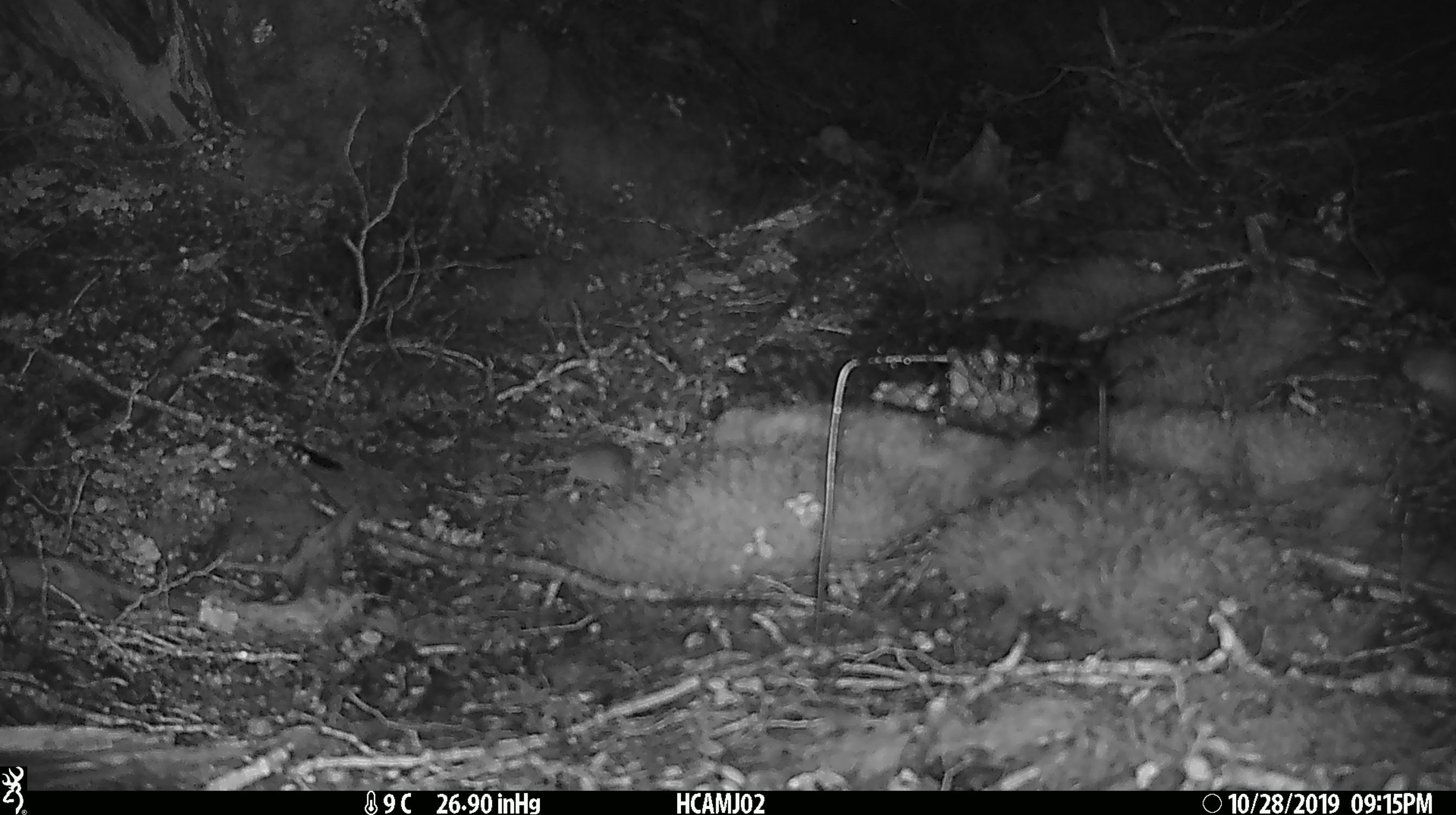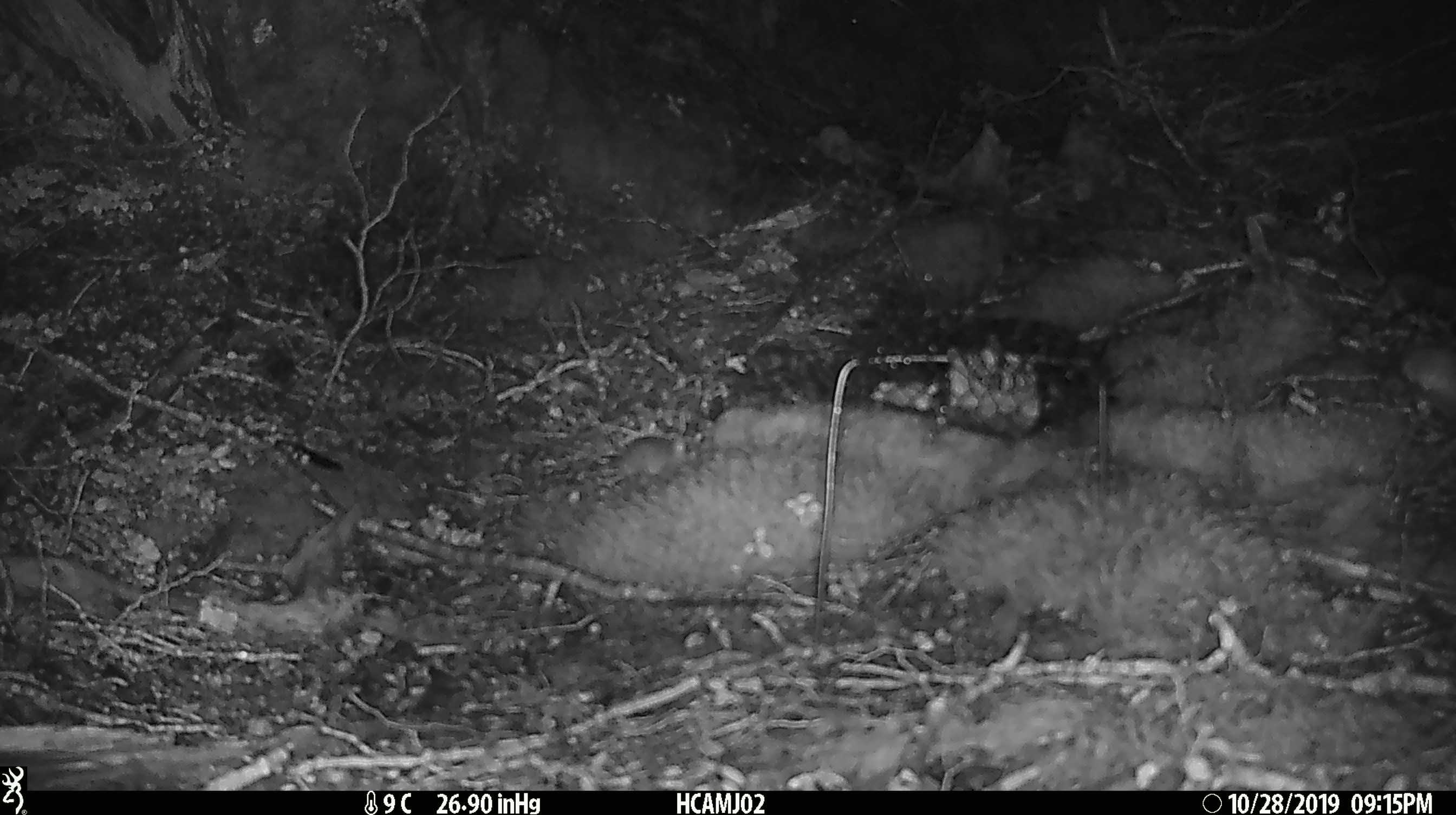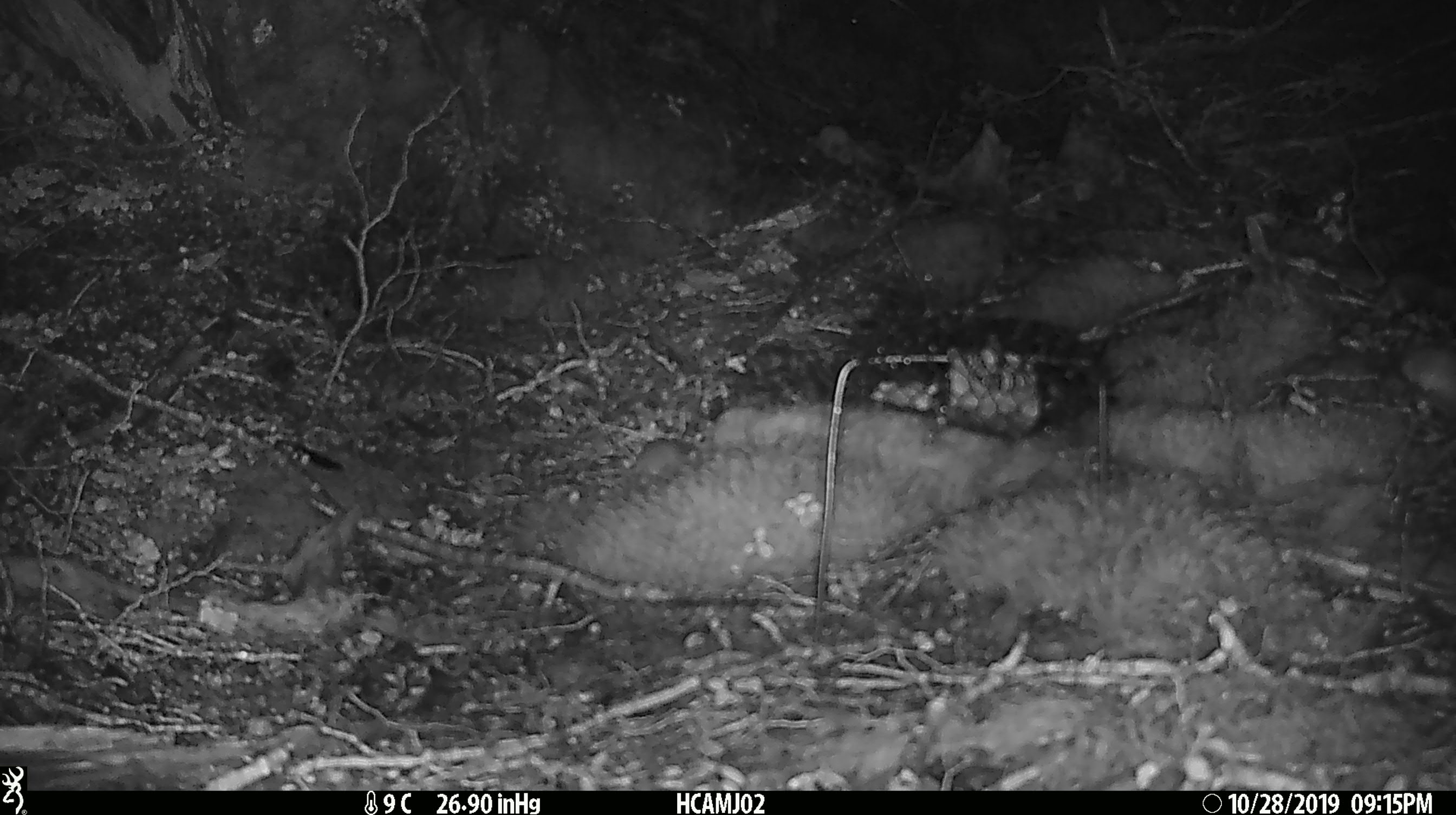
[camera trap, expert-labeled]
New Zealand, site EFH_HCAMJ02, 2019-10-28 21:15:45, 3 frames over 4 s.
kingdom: Animalia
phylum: Chordata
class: Mammalia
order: Rodentia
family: Muridae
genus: Mus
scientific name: Mus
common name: mouse